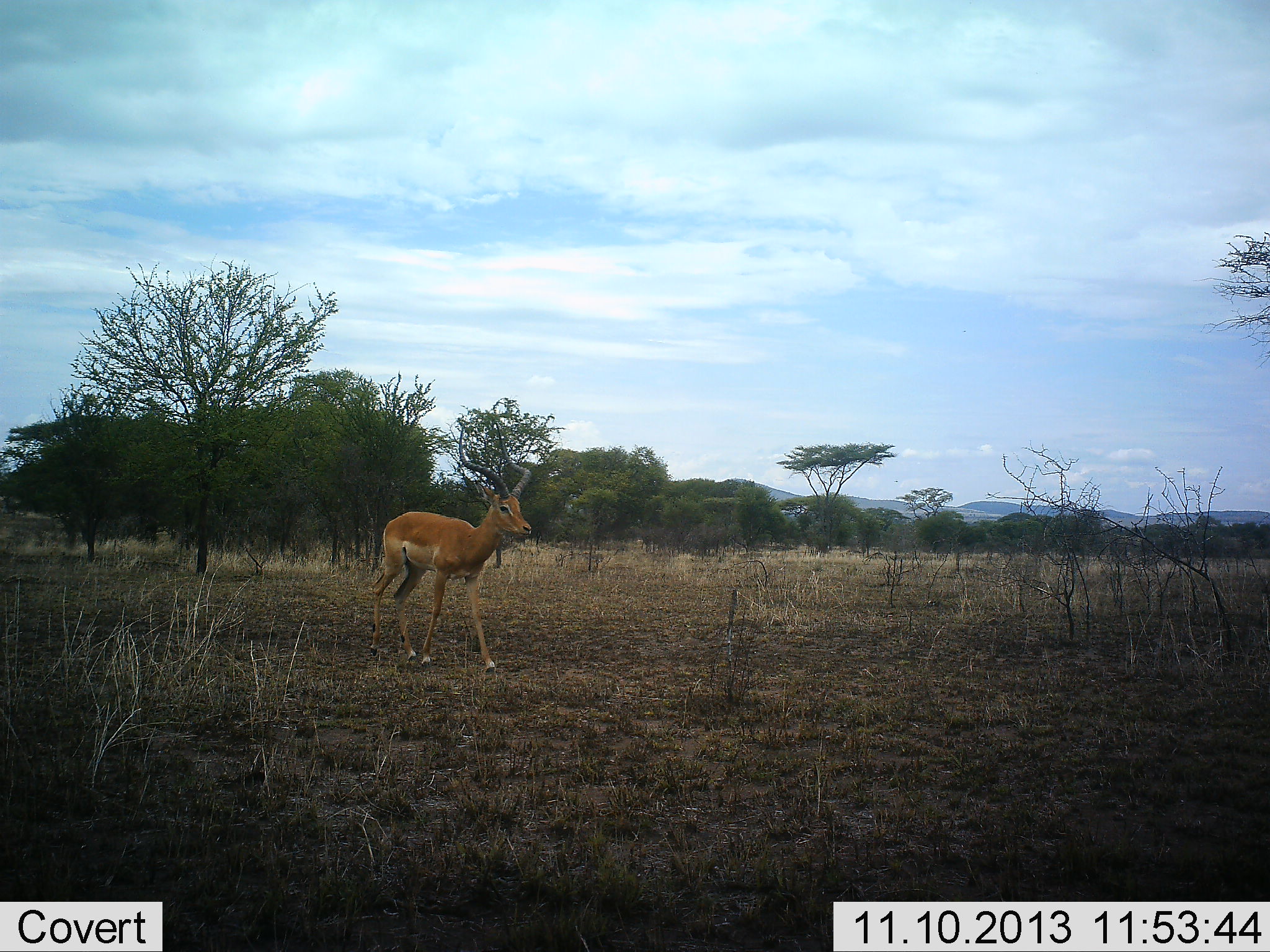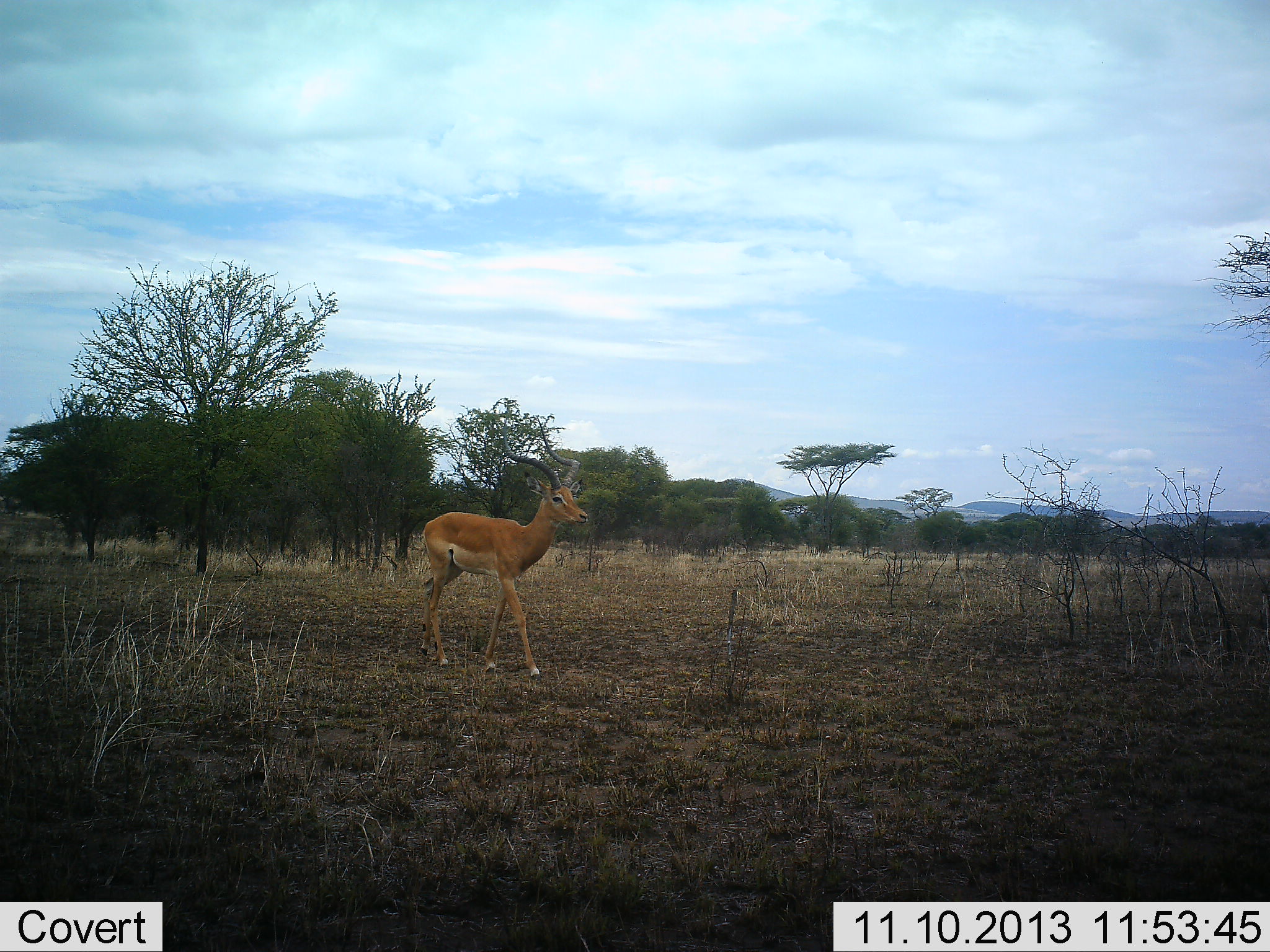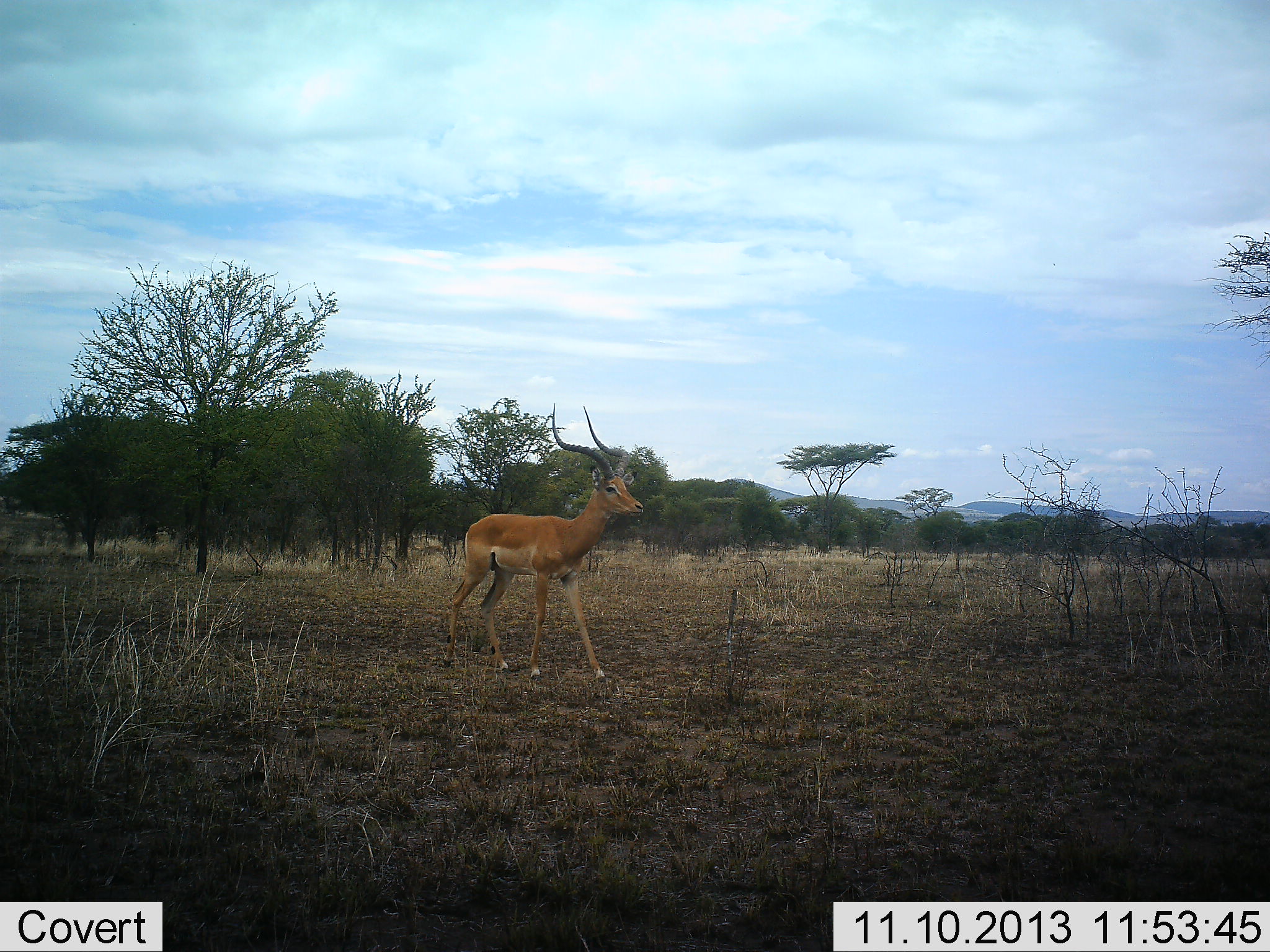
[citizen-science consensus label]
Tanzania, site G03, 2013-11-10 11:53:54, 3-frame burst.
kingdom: Animalia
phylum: Chordata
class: Mammalia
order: Artiodactyla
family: Bovidae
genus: Aepyceros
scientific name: Aepyceros melampus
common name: impala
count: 1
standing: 0%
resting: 0%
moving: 100%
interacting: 0%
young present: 0%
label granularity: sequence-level